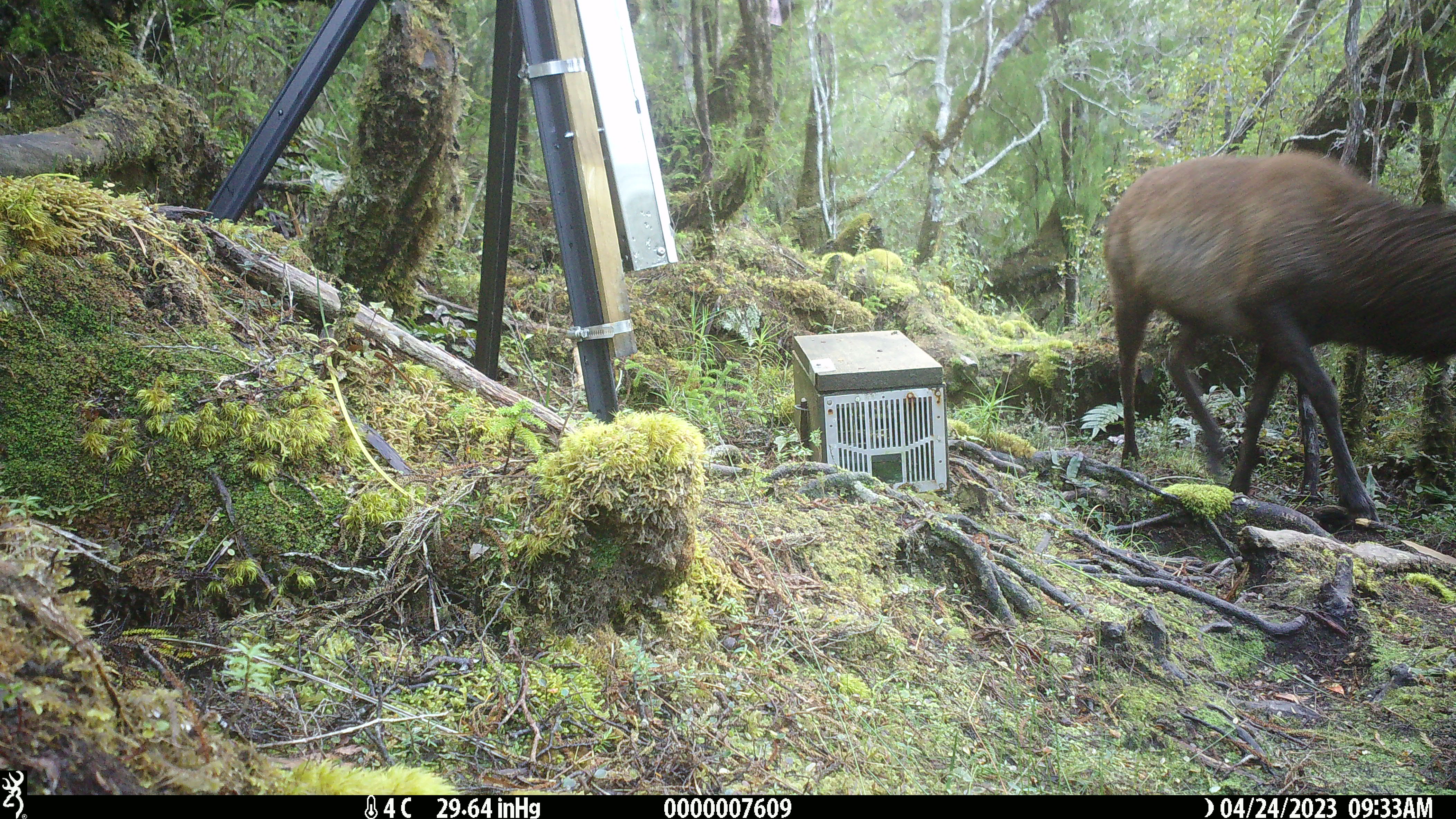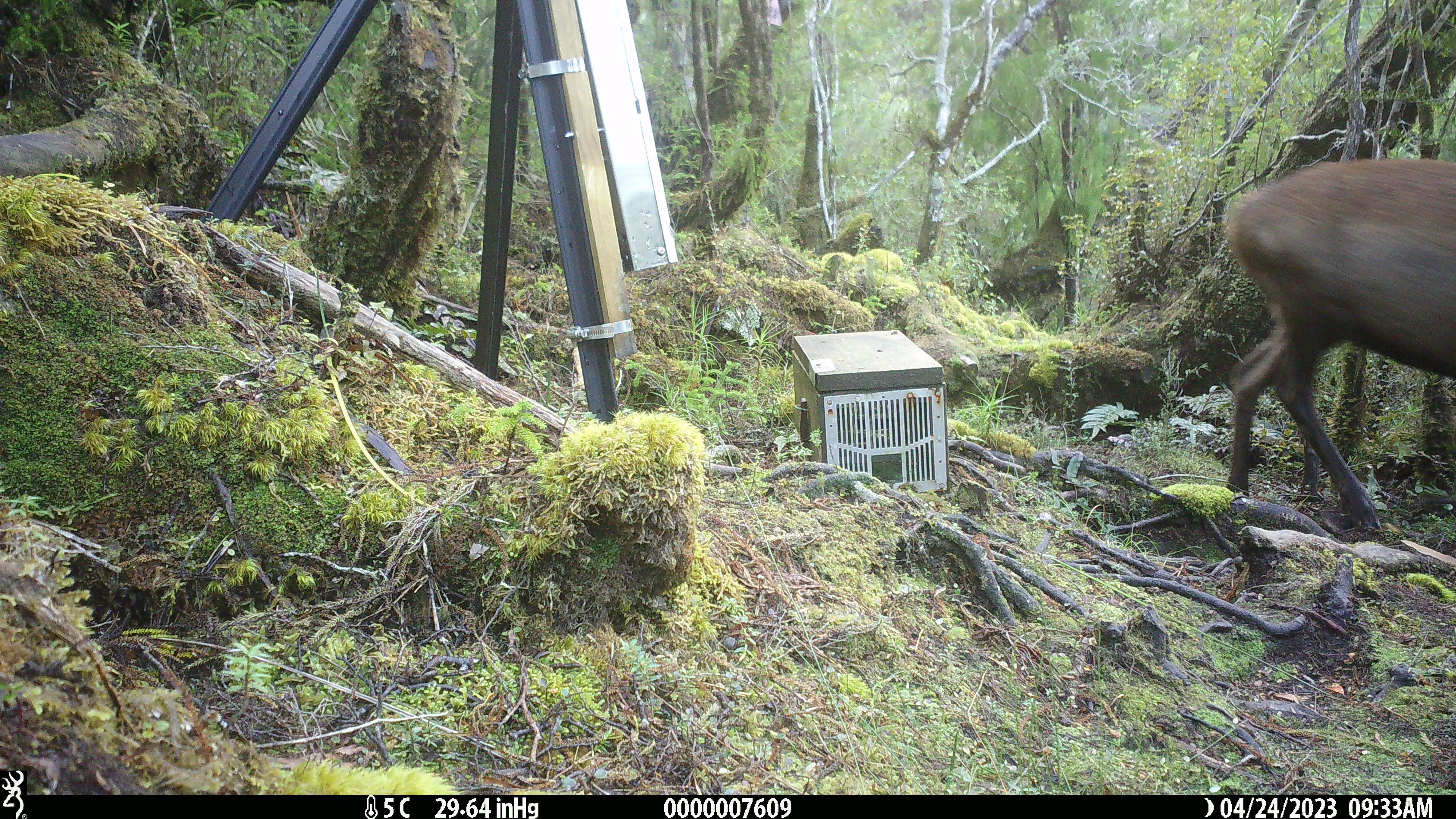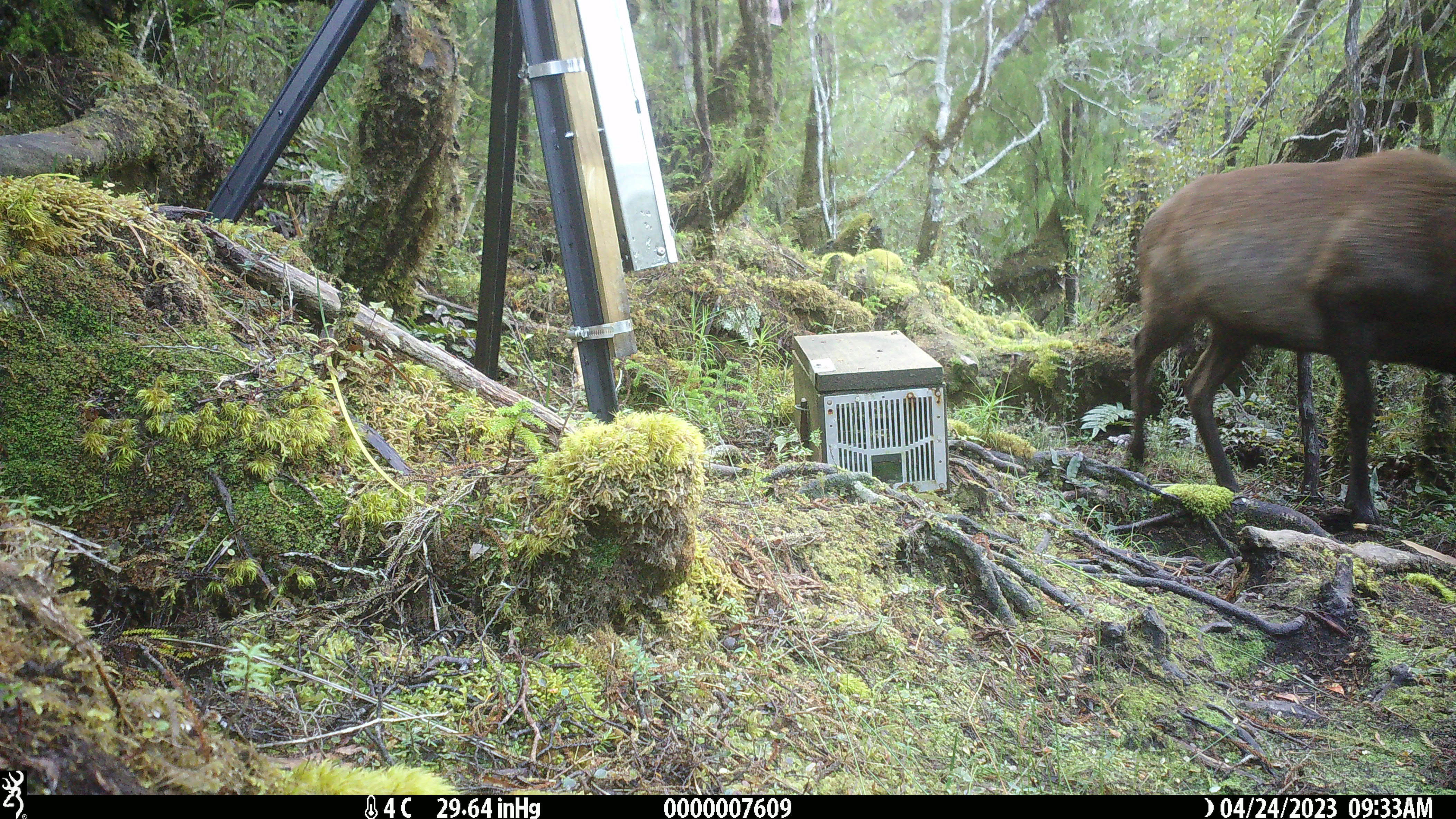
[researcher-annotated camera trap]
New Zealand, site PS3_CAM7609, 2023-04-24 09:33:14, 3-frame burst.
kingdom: Animalia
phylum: Chordata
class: Mammalia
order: Artiodactyla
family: Cervidae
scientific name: Cervidae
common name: deer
Deer (Cervidae).